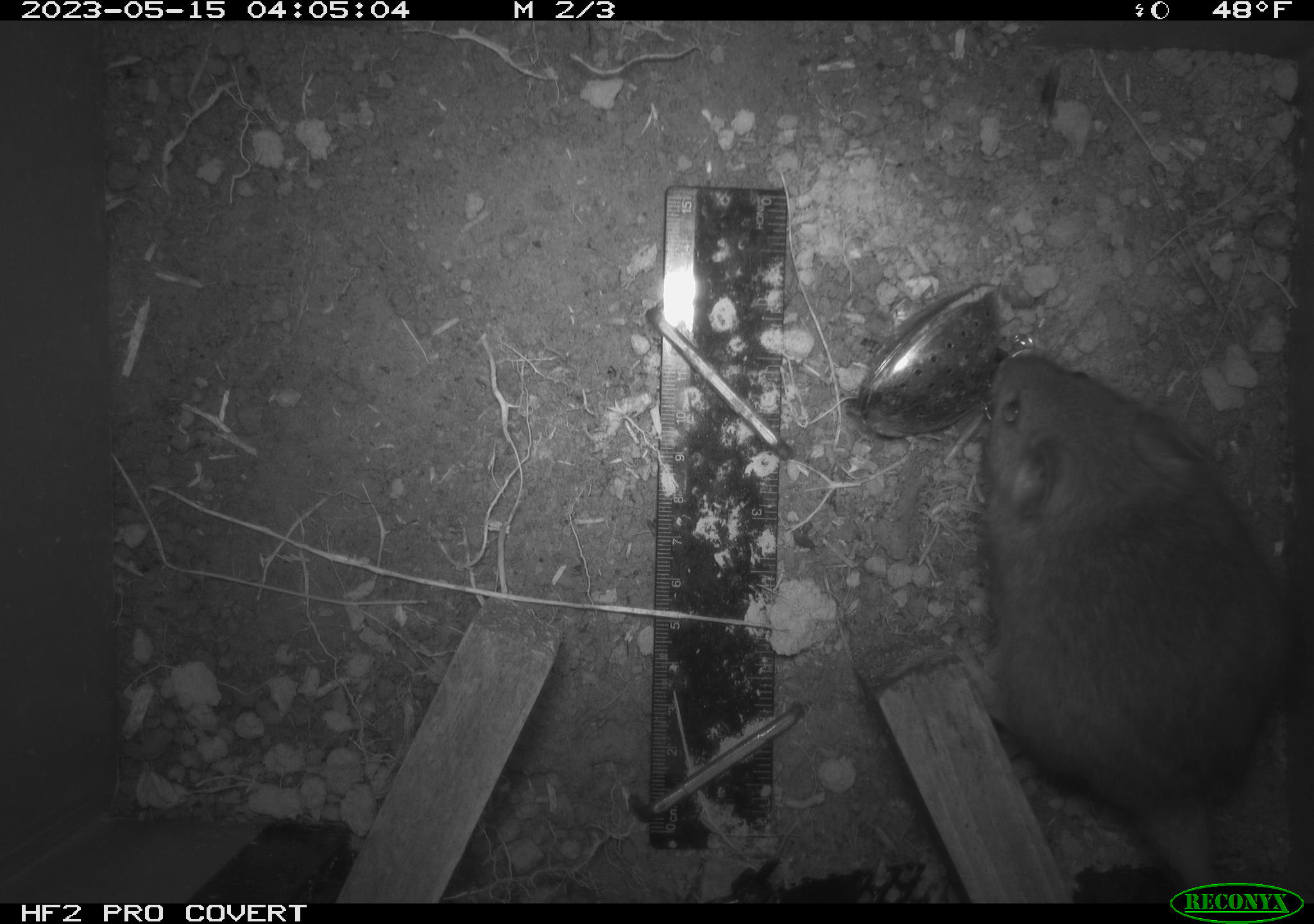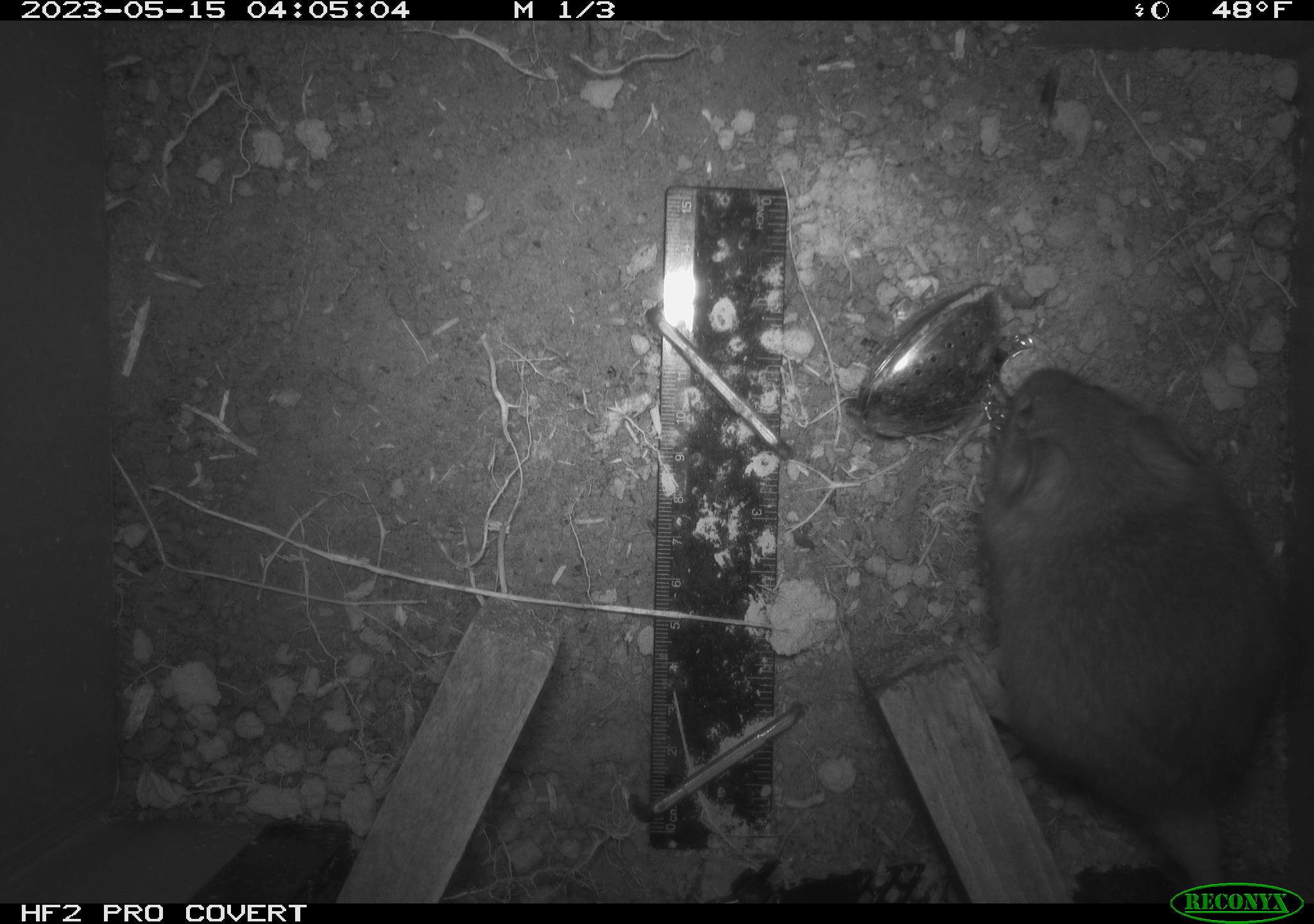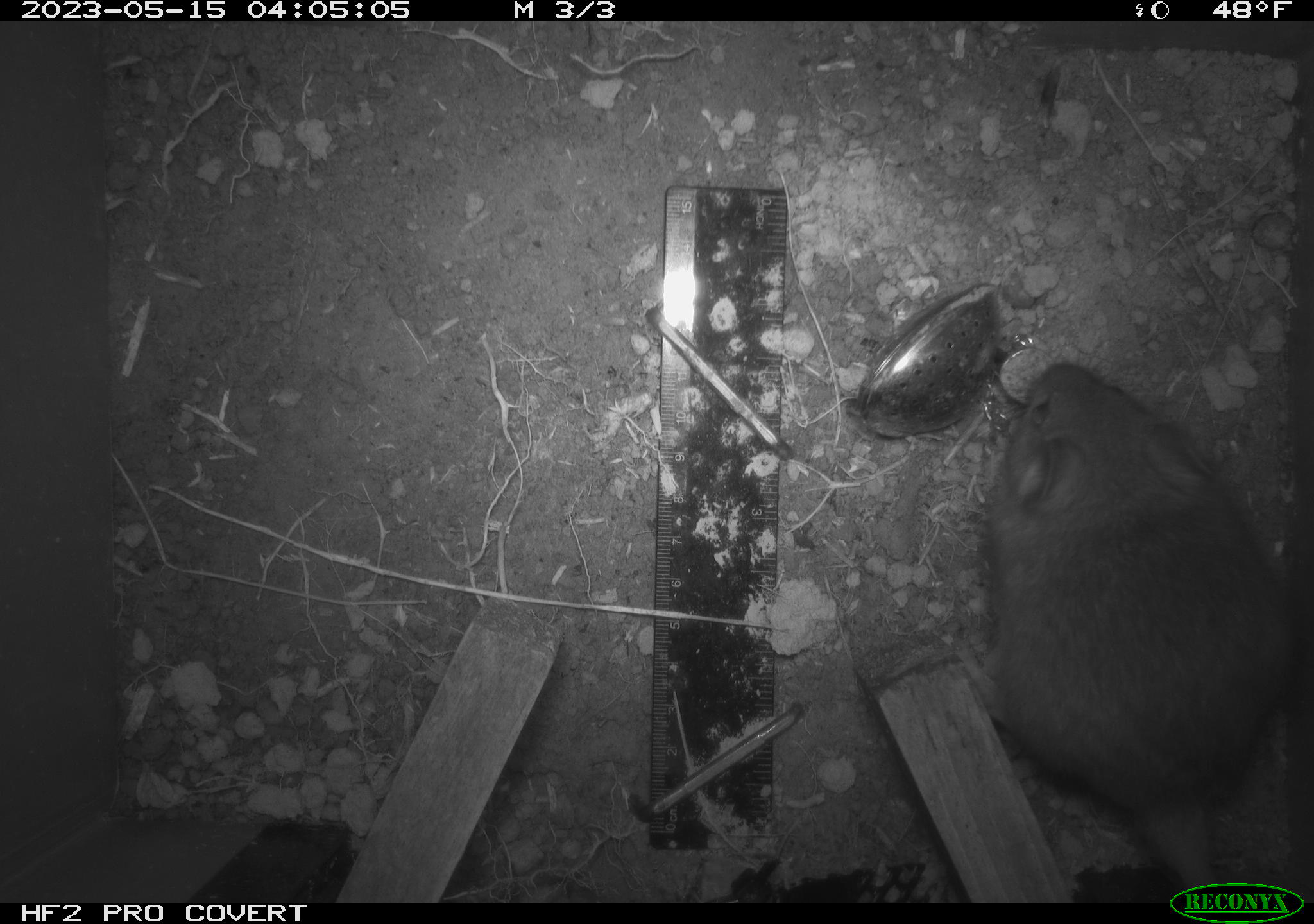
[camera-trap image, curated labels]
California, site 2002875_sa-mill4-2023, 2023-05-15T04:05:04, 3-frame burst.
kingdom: Animalia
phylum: Chordata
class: Mammalia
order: Rodentia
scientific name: Rodentia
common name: mouse species